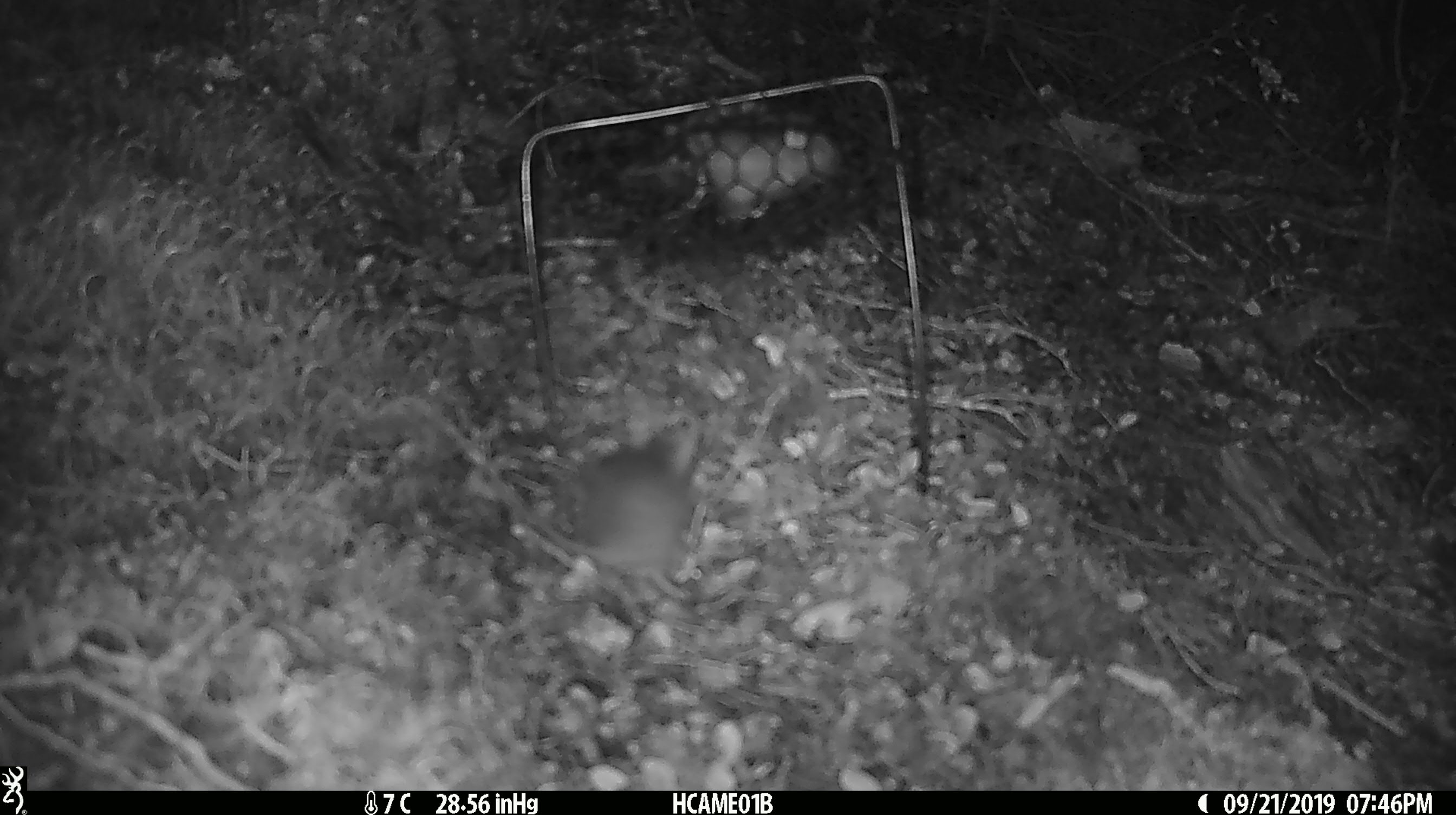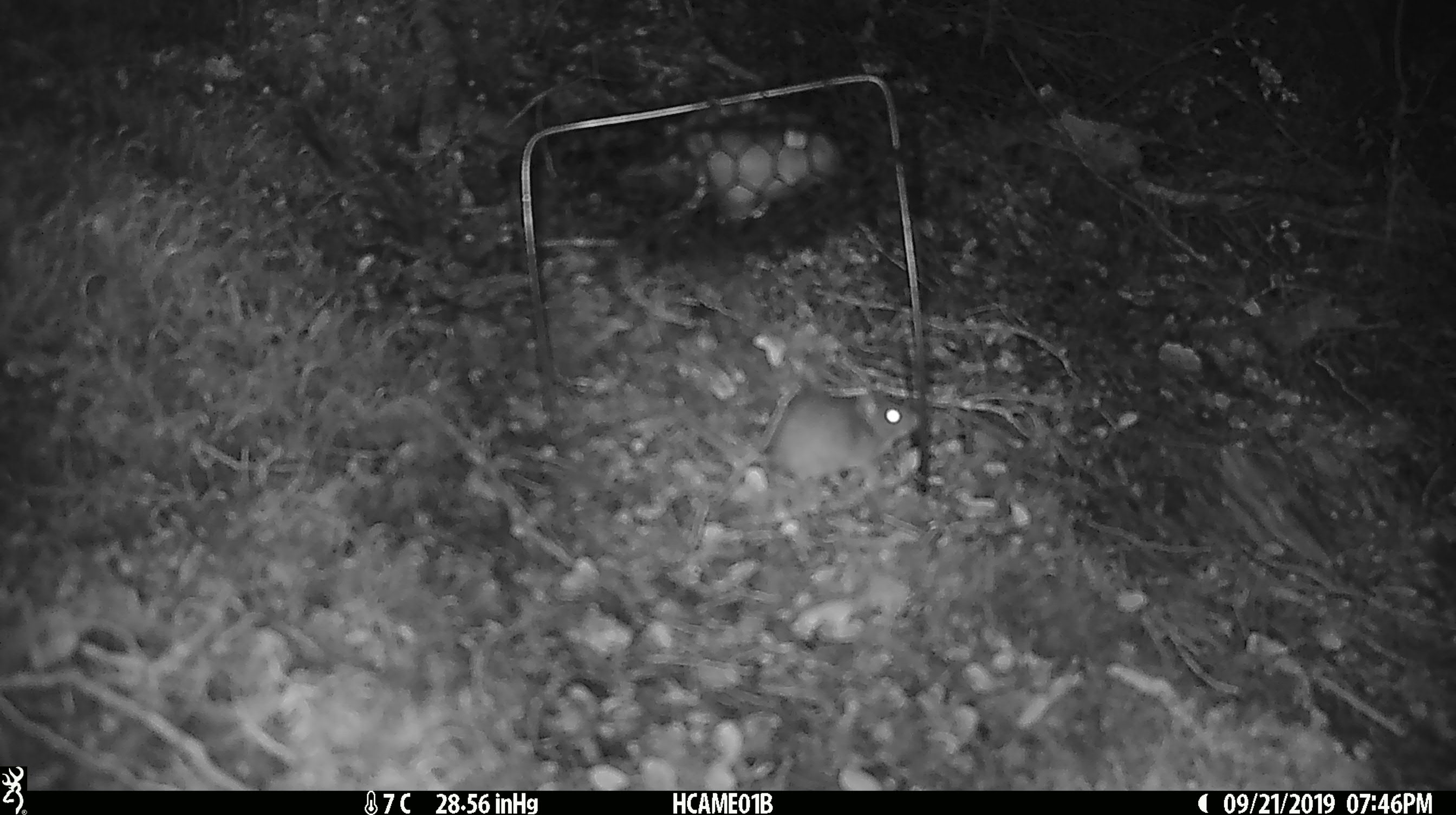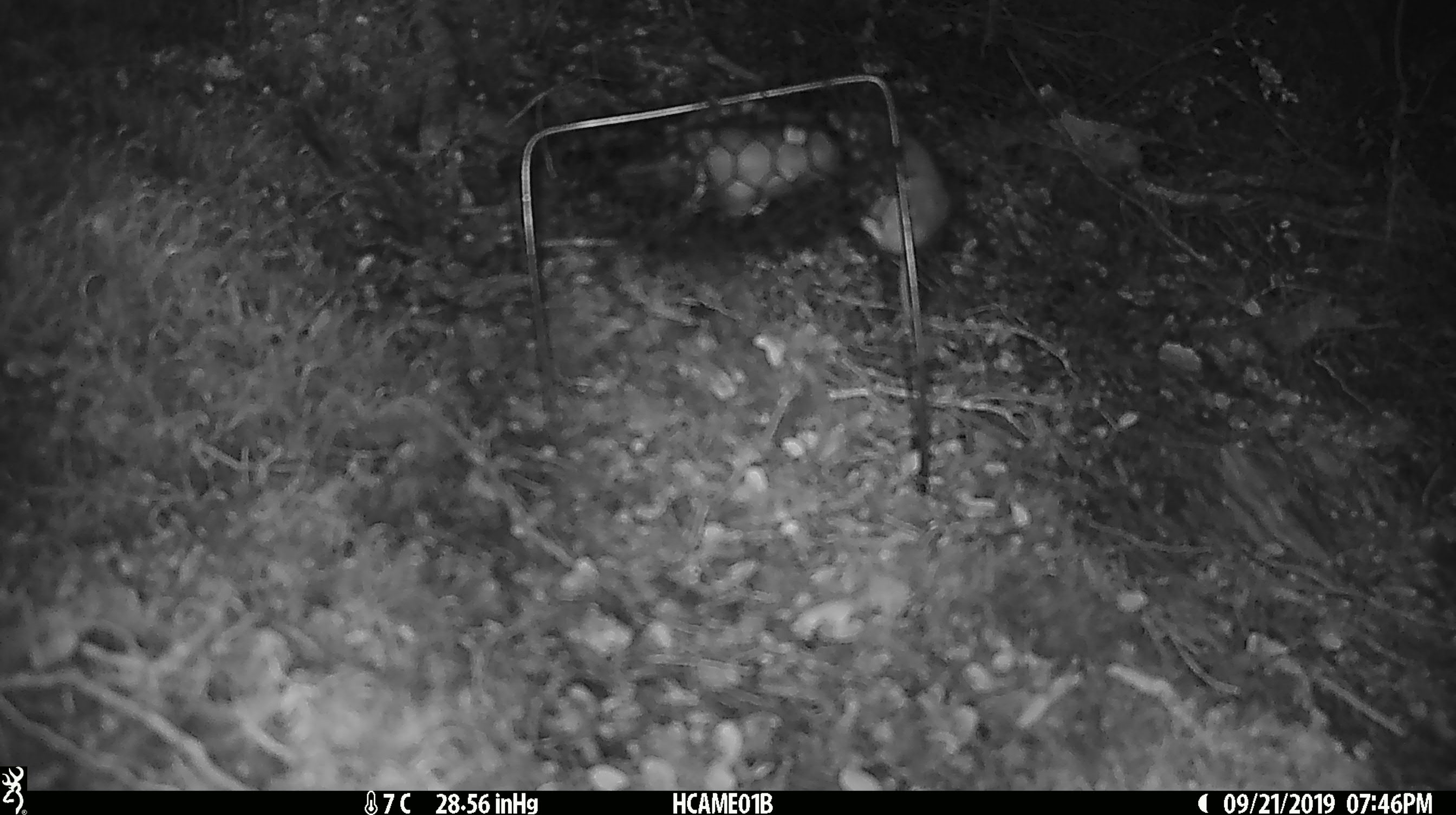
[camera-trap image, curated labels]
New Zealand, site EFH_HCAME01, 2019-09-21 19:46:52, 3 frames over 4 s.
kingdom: Animalia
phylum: Chordata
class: Mammalia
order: Rodentia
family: Muridae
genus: Mus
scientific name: Mus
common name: mouse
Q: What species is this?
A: Mouse (Mus).